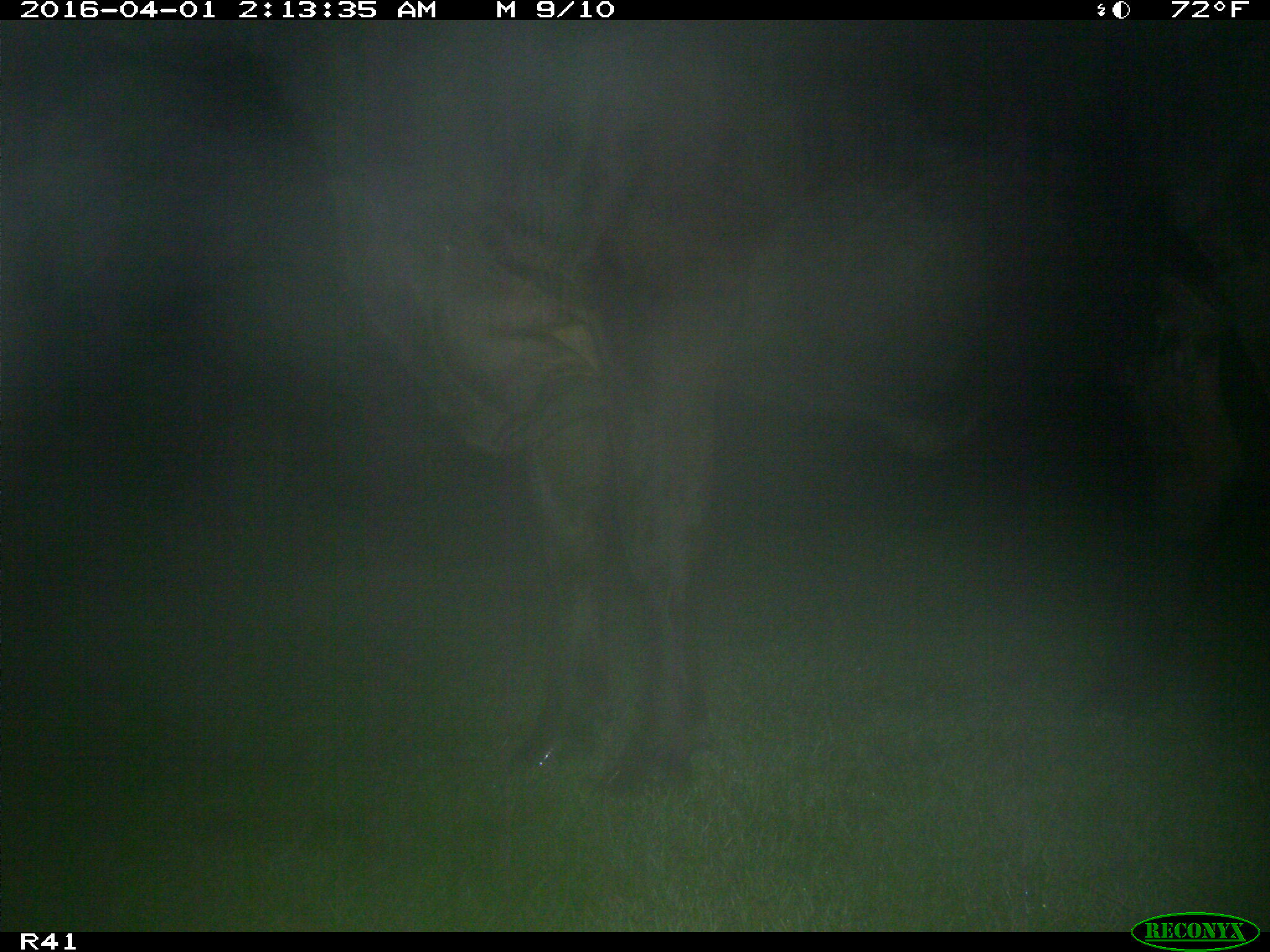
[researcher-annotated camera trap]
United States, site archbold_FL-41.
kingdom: Animalia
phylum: Chordata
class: Mammalia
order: Artiodactyla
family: Bovidae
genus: Bos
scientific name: Bos taurus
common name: domestic cow